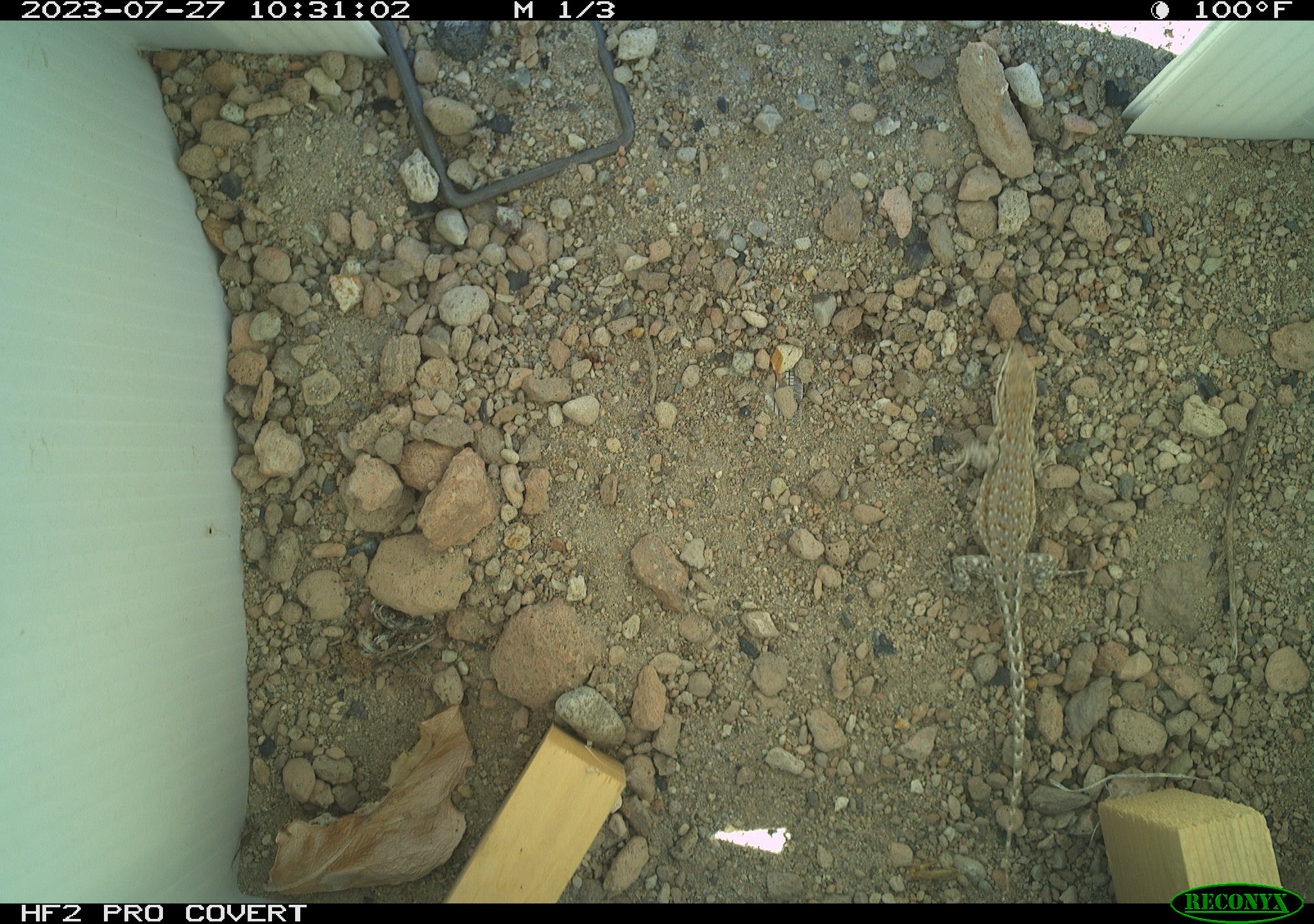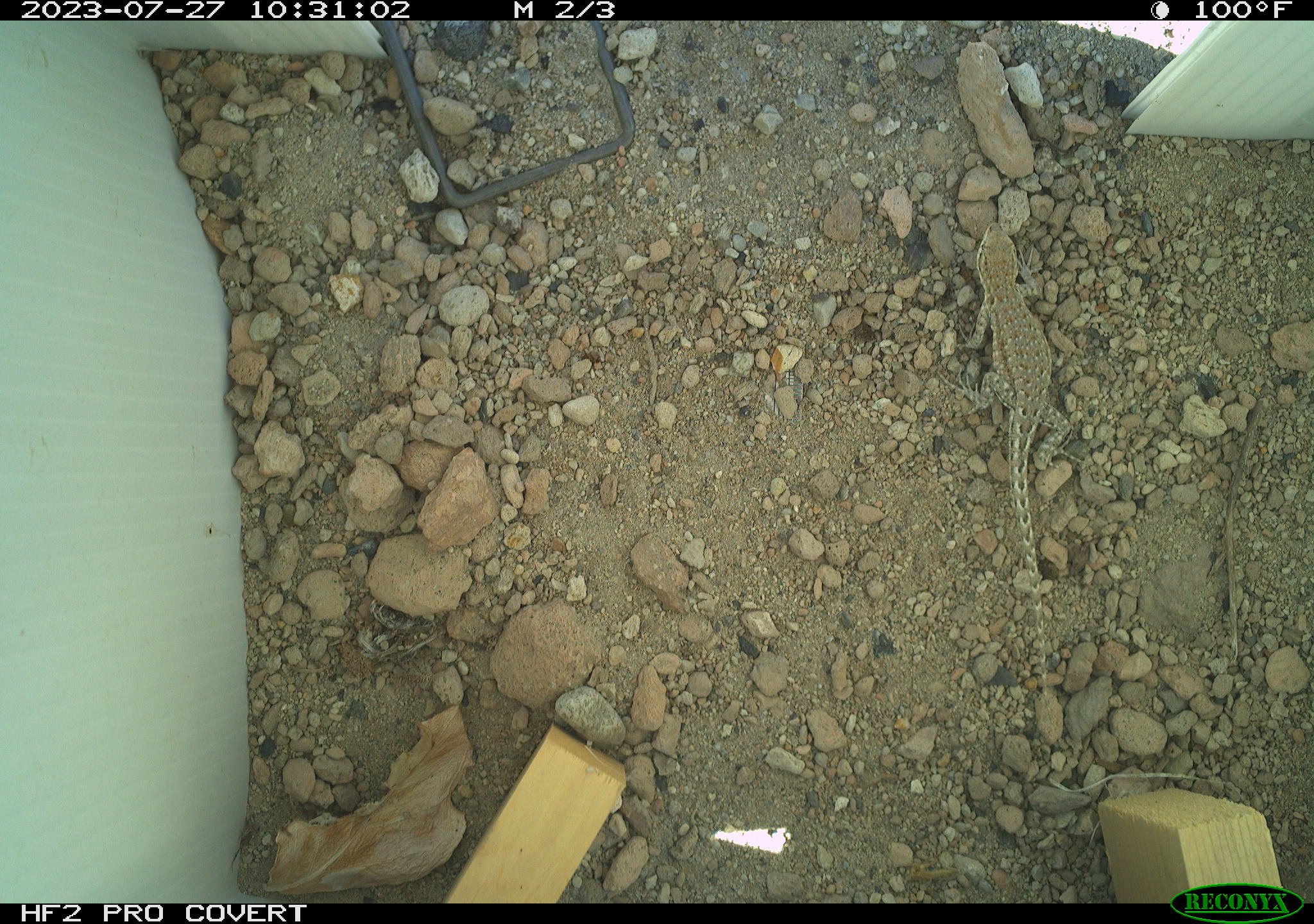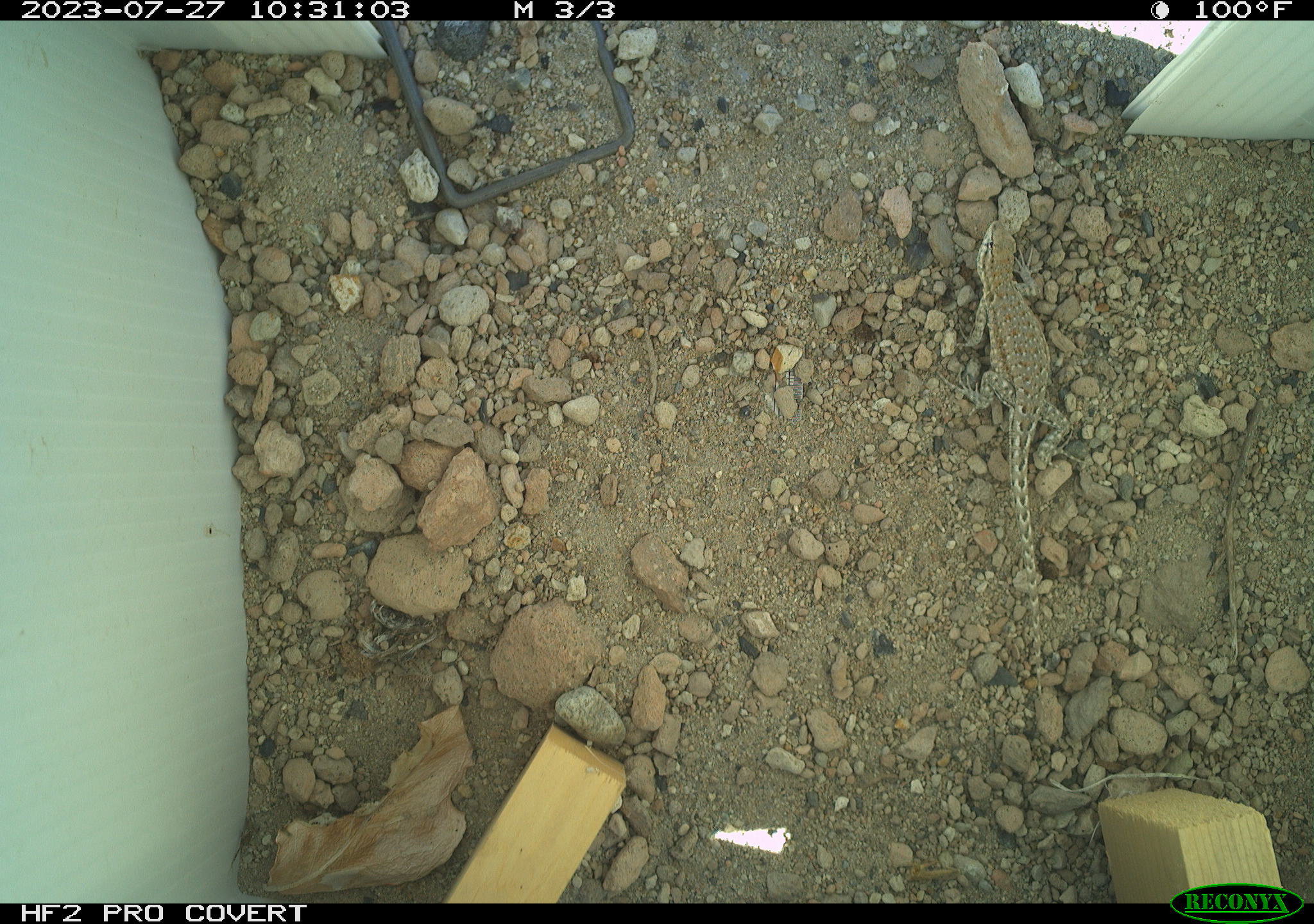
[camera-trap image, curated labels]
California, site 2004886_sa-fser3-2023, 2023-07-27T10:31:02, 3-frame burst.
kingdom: Animalia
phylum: Chordata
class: Reptilia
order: Squamata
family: Phrynosomatidae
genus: Uta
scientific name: Uta stansburiana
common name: common side-blotched lizard